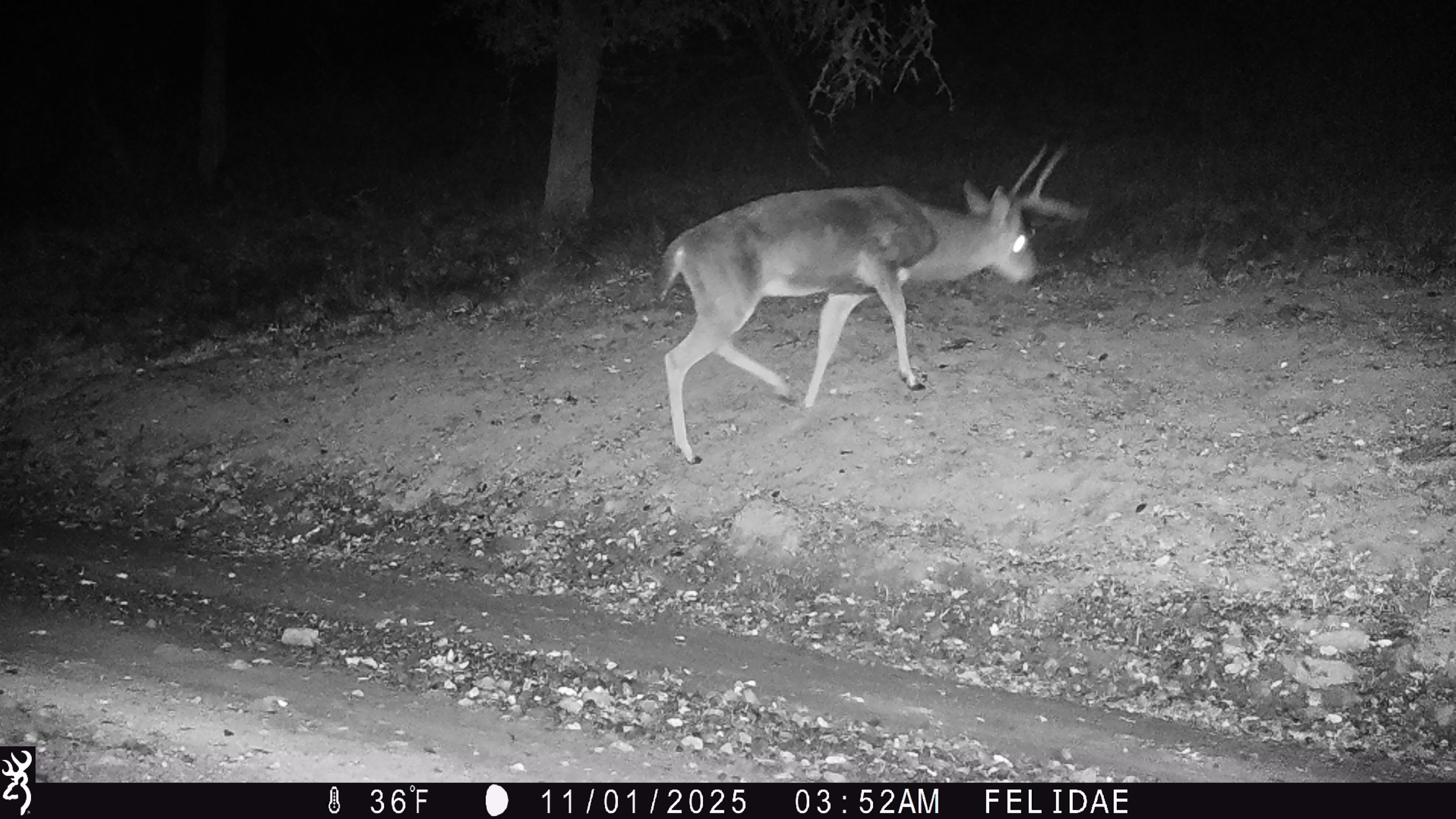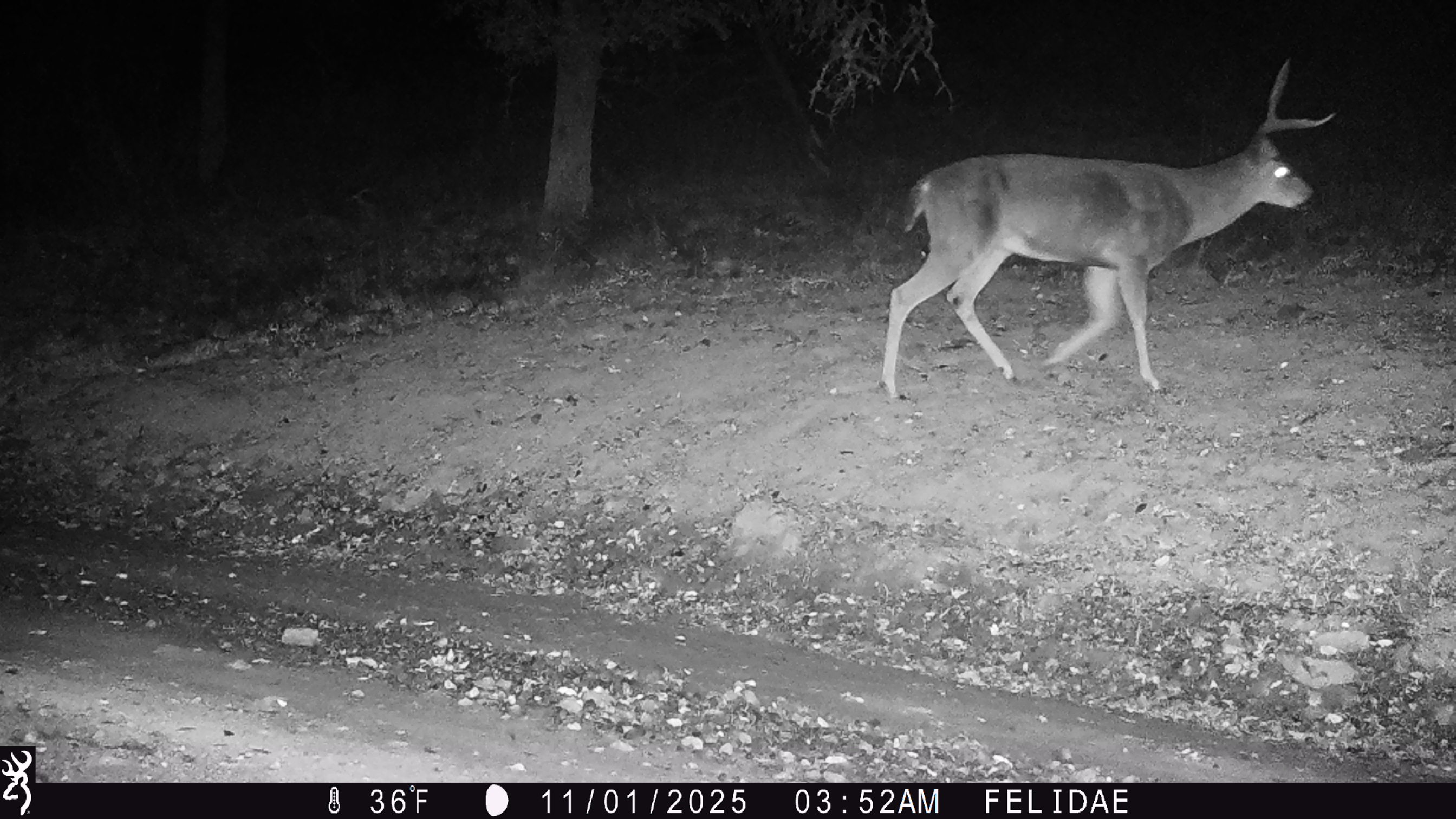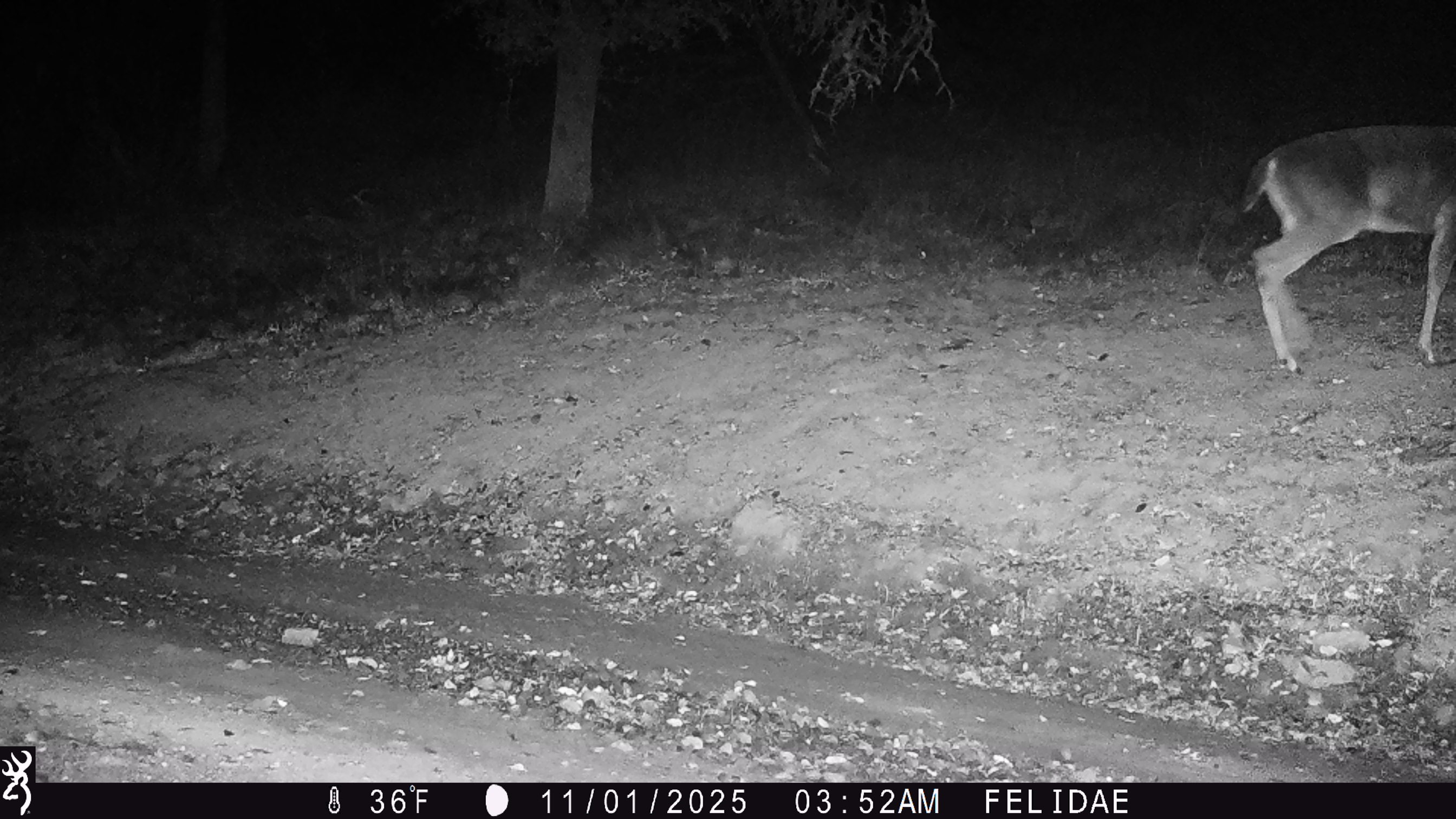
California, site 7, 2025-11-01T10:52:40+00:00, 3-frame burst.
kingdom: Animalia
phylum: Chordata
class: Mammalia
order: Artiodactyla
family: Cervidae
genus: Odocoileus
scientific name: Odocoileus hemionus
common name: mule deer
Mule deer (Odocoileus hemionus).